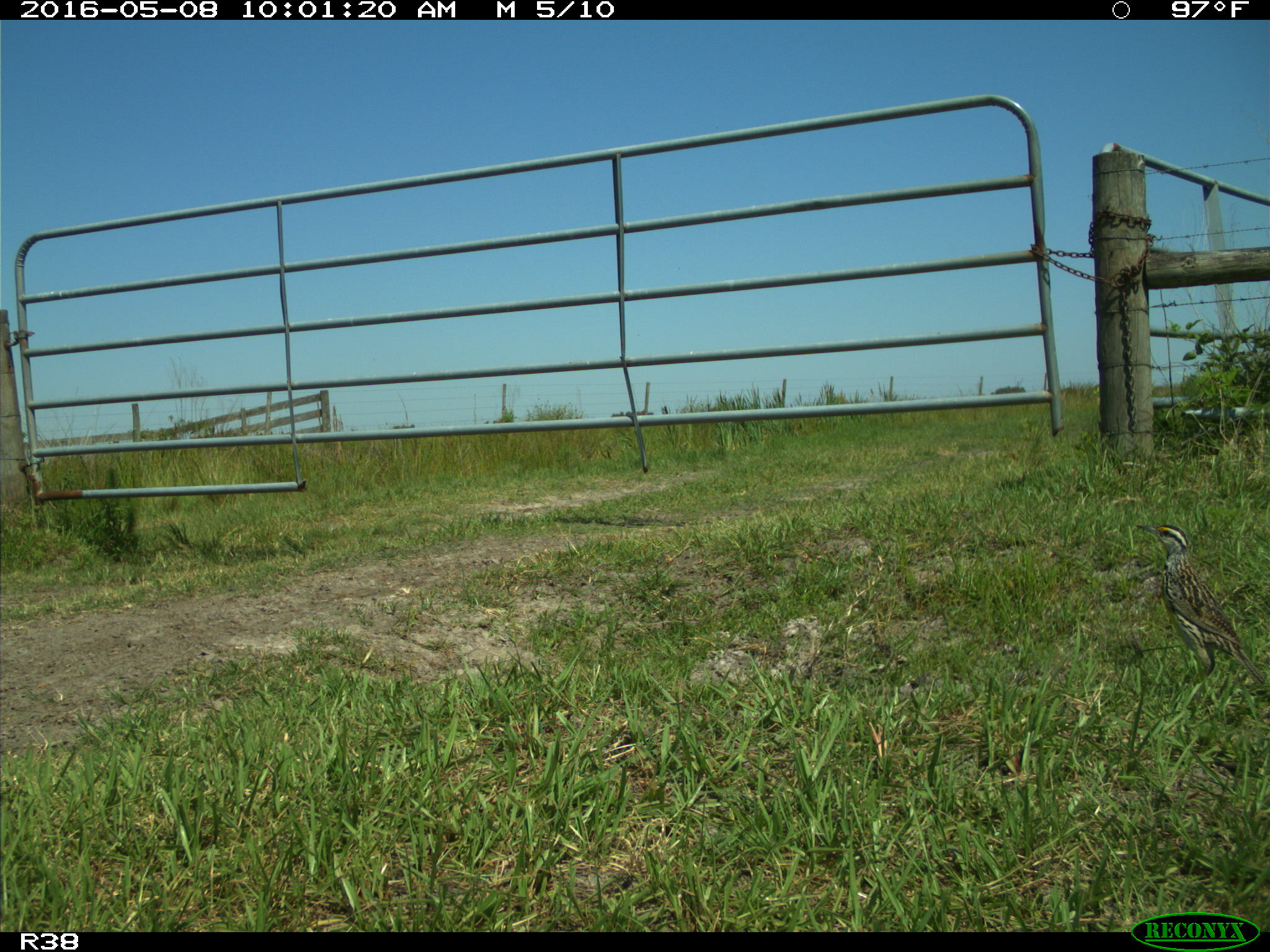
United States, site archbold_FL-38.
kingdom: Animalia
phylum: Chordata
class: Aves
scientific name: Aves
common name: birds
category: unidentified bird